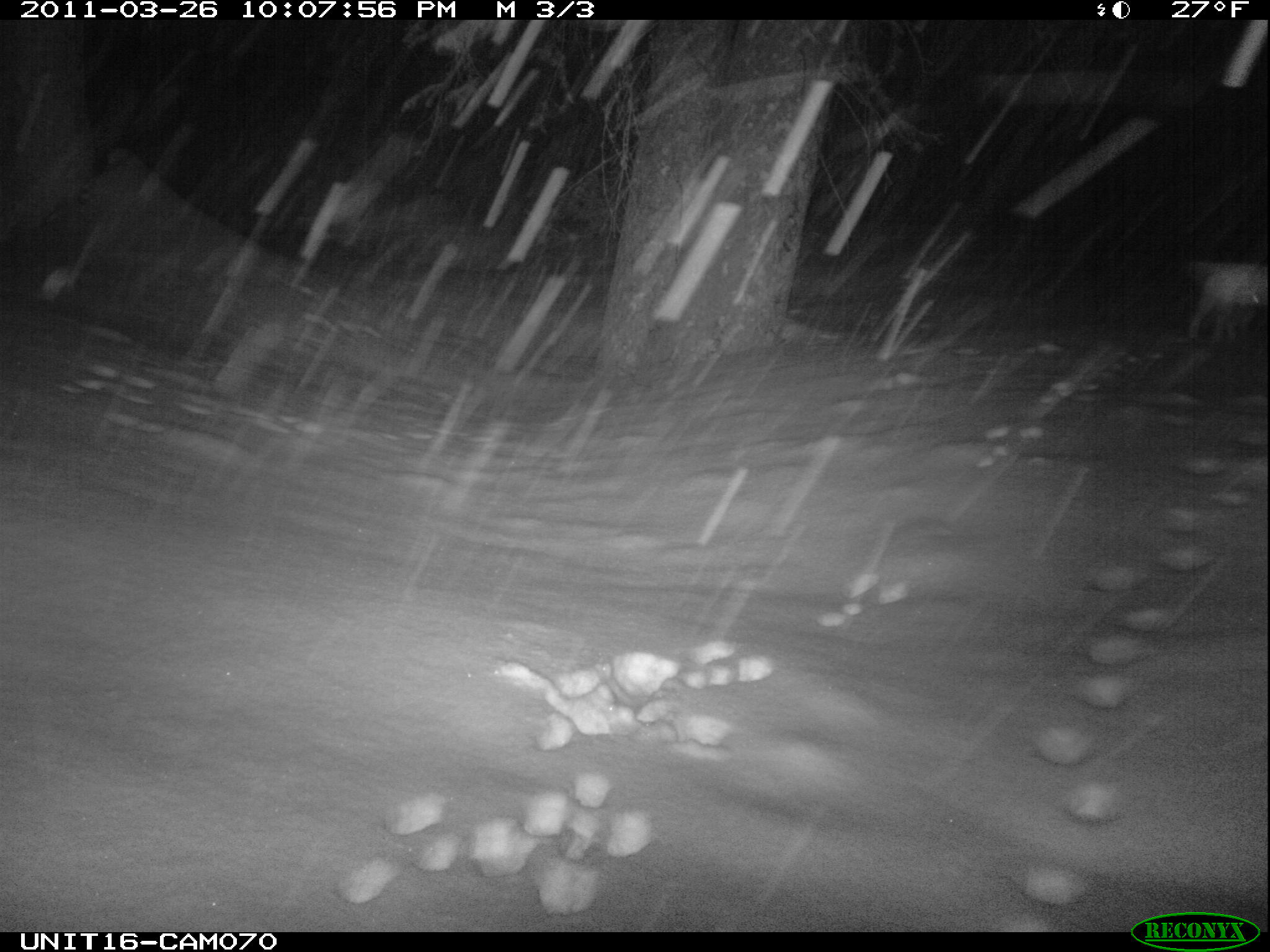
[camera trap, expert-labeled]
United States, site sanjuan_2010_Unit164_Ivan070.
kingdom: Animalia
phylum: Chordata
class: Mammalia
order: Lagomorpha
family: Leporidae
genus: Lepus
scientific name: Lepus americanus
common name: snowshoe hare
Lepus americanus (snowshoe hare).